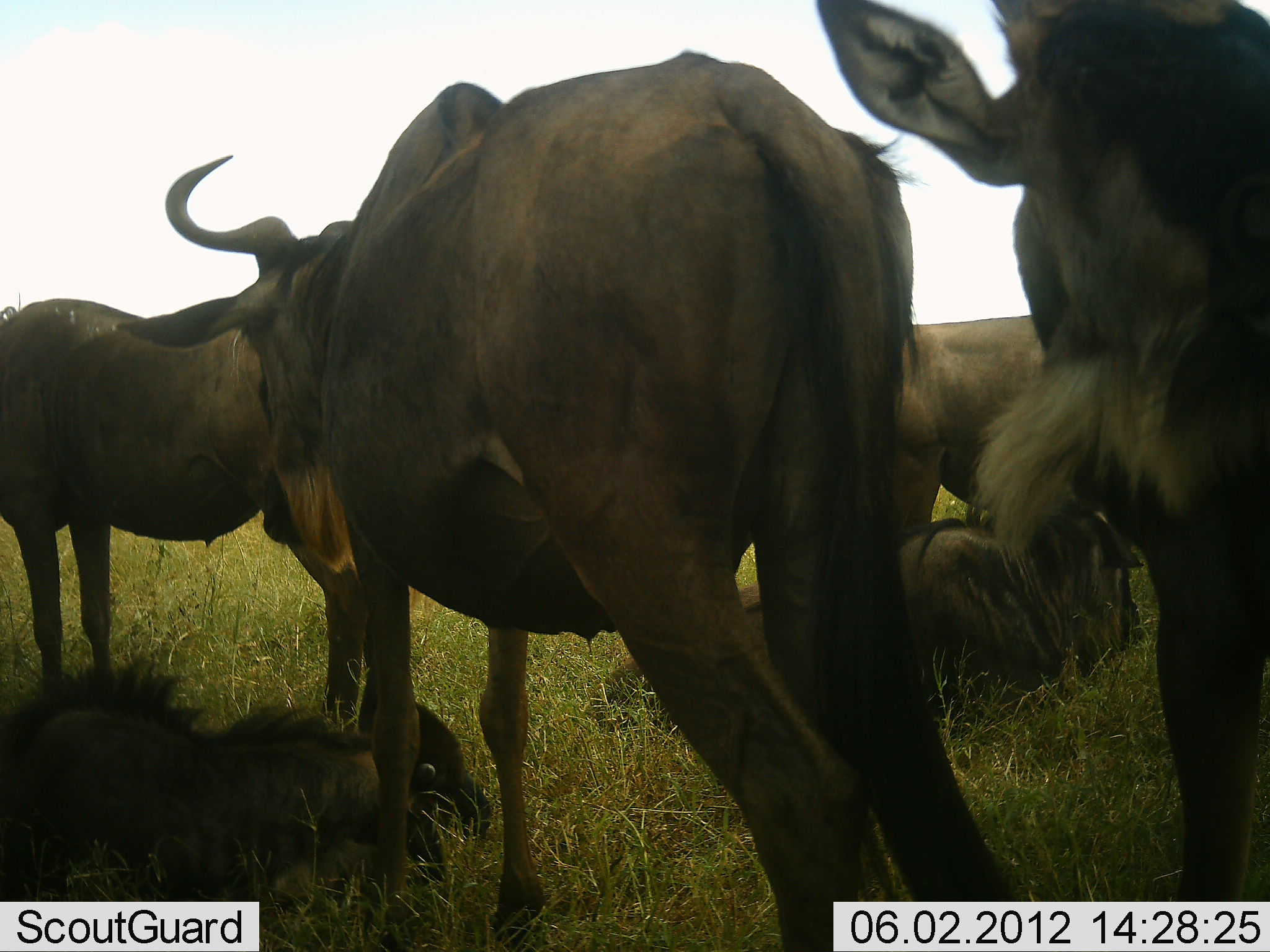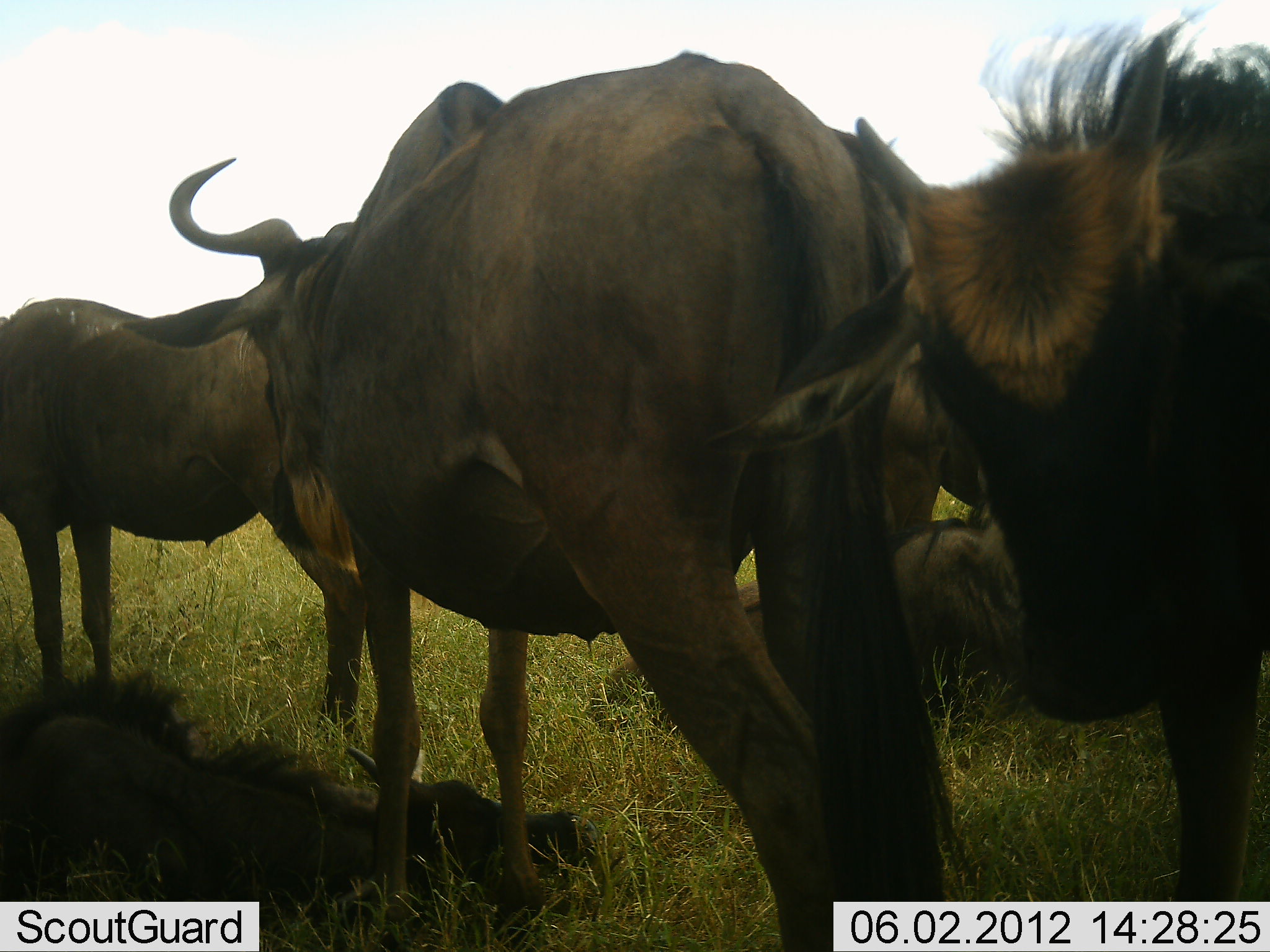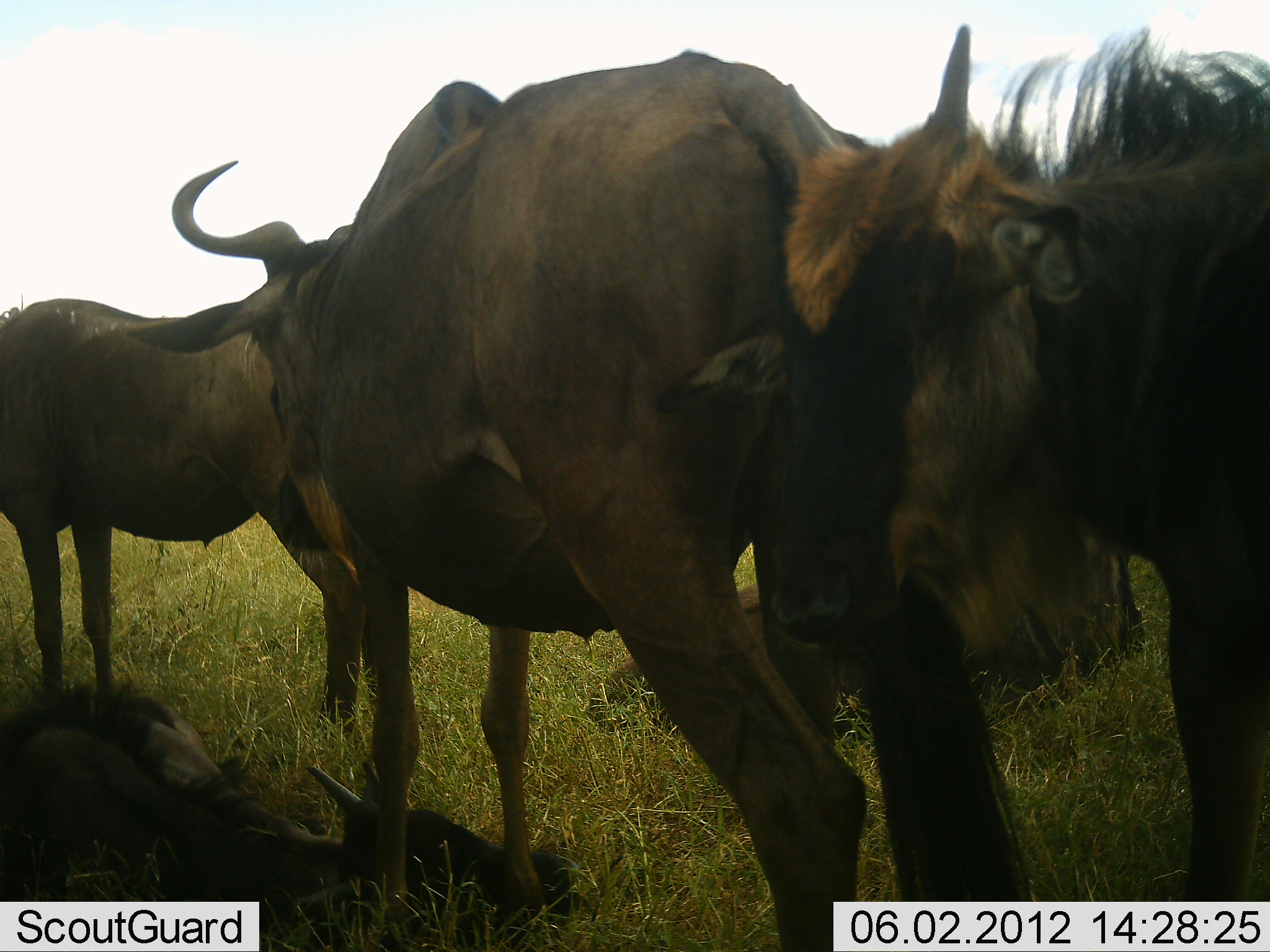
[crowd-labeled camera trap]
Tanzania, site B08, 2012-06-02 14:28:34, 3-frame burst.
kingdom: Animalia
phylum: Chordata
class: Mammalia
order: Artiodactyla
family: Bovidae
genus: Connochaetes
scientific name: Connochaetes taurinus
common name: blue wildebeest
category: wildebeest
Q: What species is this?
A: Wildebeest (blue wildebeest) (Connochaetes taurinus).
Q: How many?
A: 6.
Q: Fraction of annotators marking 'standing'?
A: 80%.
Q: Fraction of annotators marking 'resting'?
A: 80%.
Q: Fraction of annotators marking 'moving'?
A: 10%.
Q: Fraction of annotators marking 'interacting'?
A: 10%.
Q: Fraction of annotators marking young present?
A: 50%.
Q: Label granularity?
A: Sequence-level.